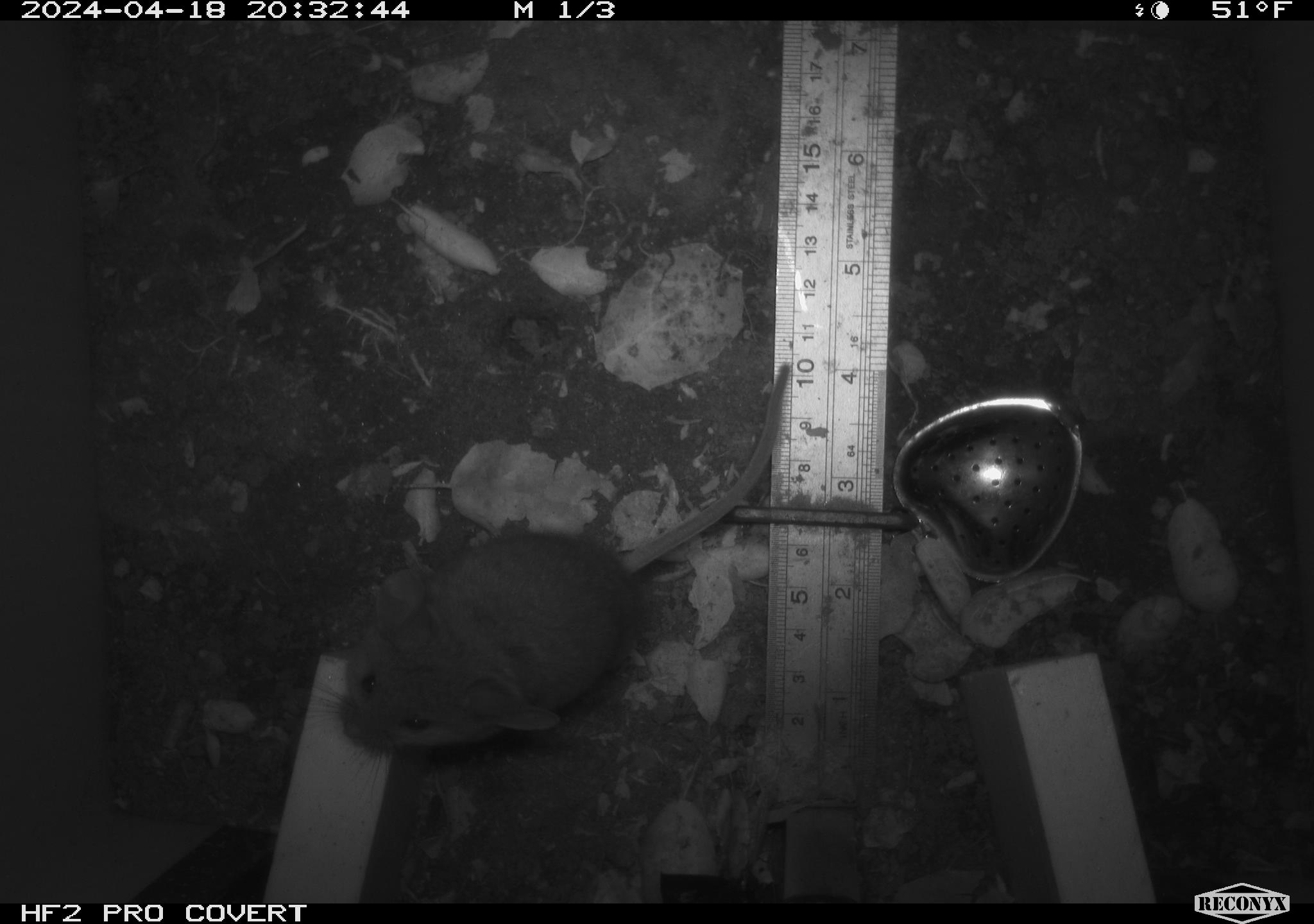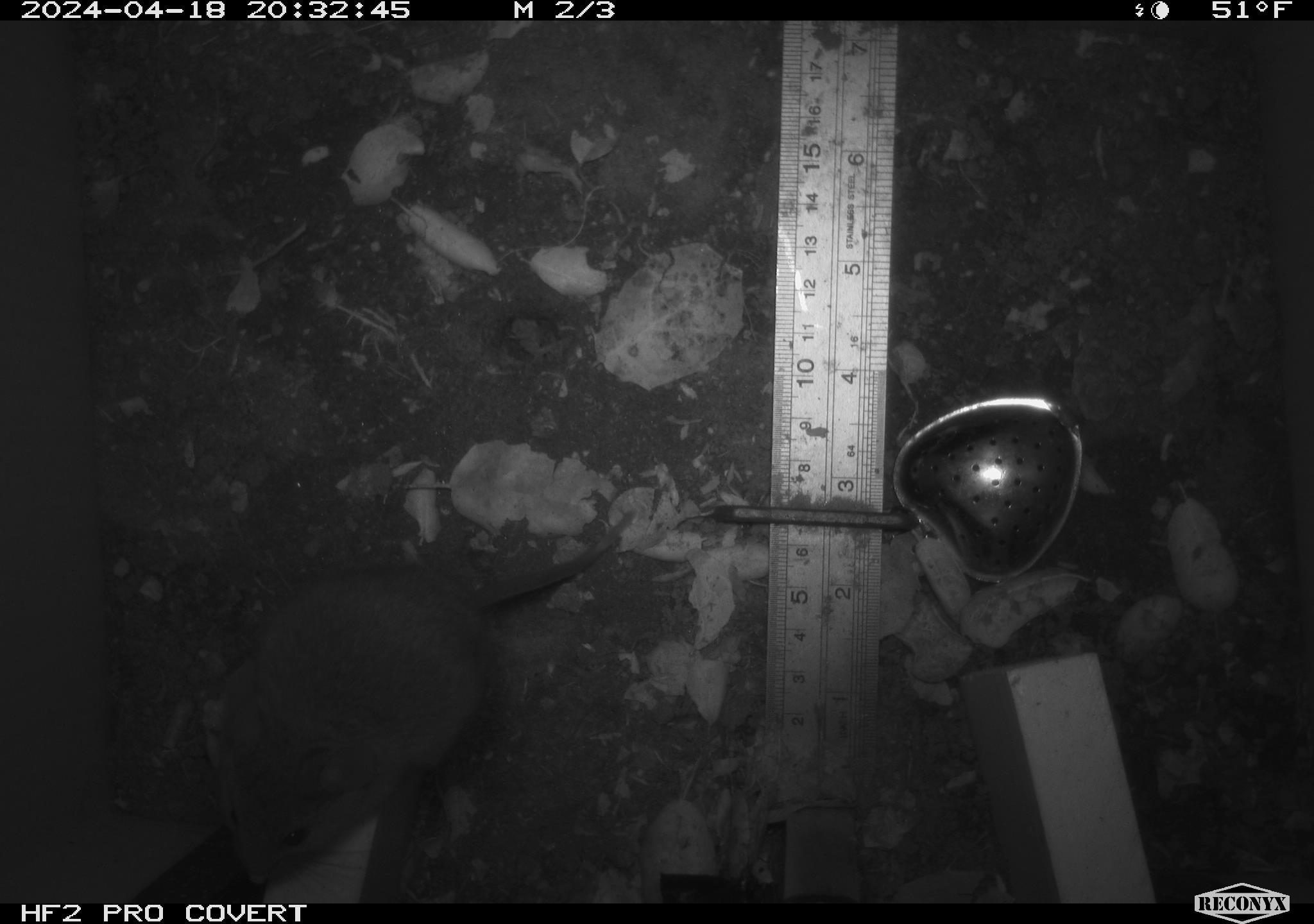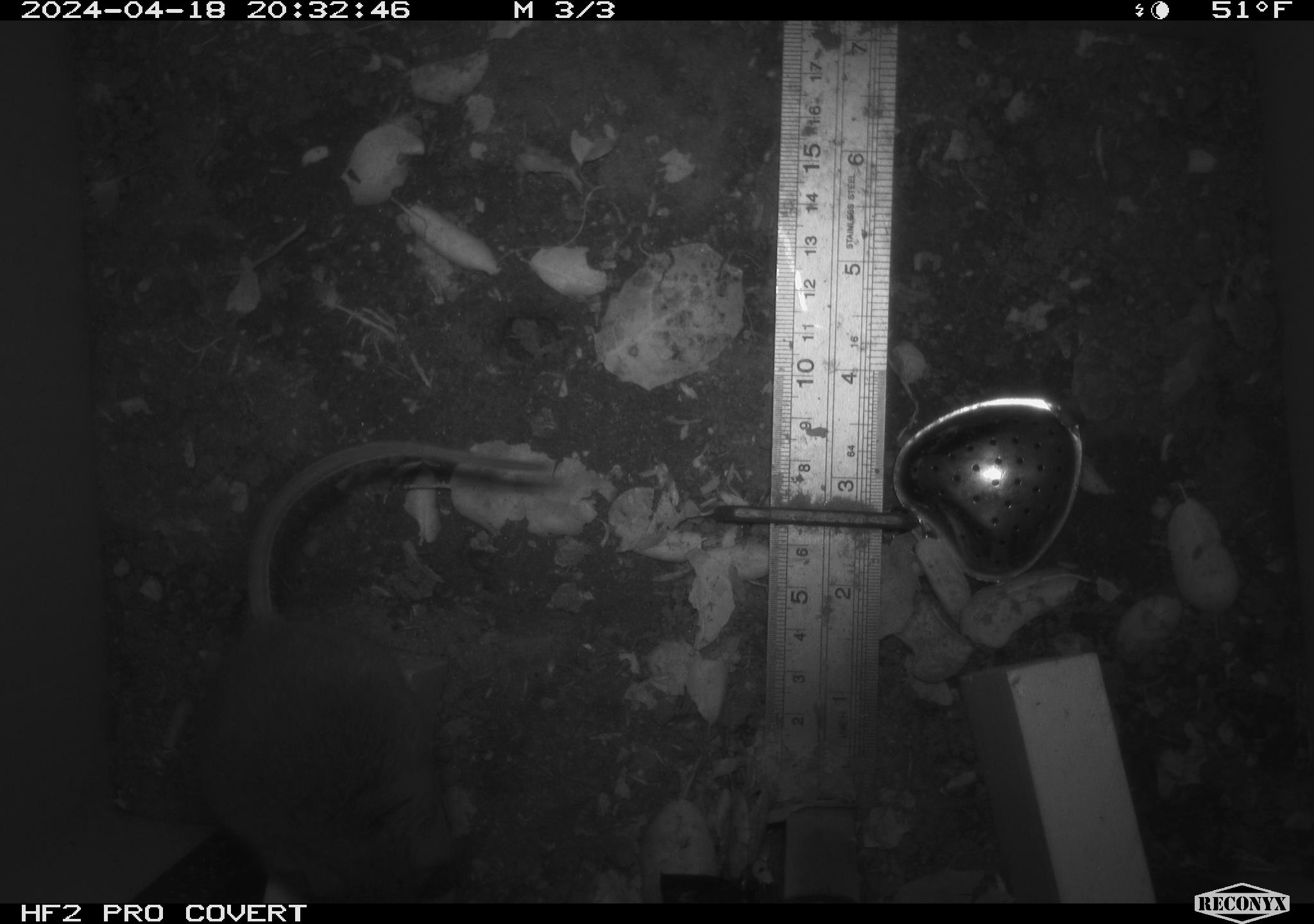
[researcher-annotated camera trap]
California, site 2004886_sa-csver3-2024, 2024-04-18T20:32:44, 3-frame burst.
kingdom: Animalia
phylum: Chordata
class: Mammalia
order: Rodentia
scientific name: Rodentia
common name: rodent